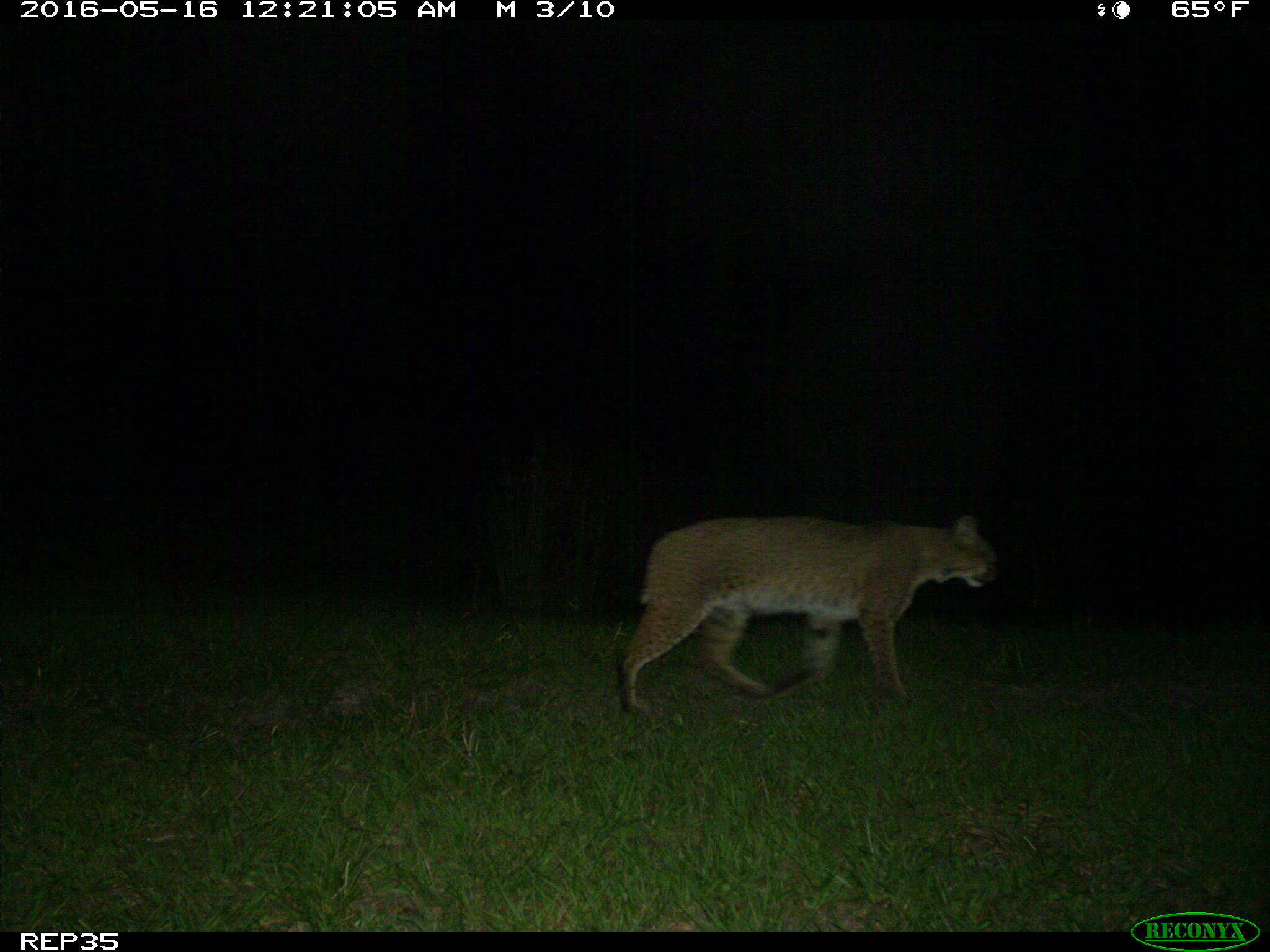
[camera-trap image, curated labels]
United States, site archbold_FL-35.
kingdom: Animalia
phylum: Chordata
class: Mammalia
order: Carnivora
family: Felidae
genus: Lynx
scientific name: Lynx rufus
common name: bobcat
Lynx rufus (bobcat).